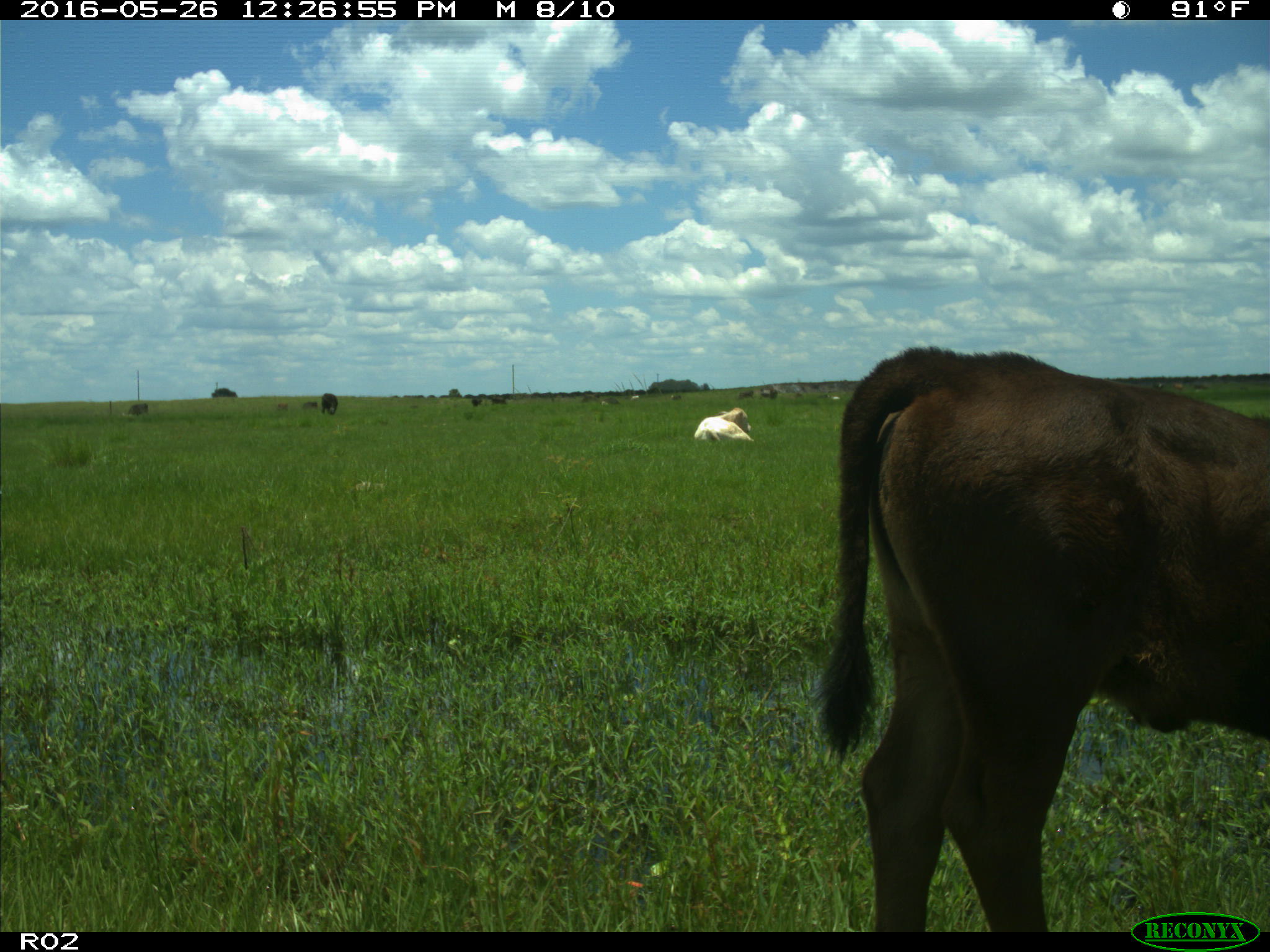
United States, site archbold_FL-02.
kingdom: Animalia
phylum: Chordata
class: Mammalia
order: Artiodactyla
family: Bovidae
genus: Bos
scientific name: Bos taurus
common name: domestic cow